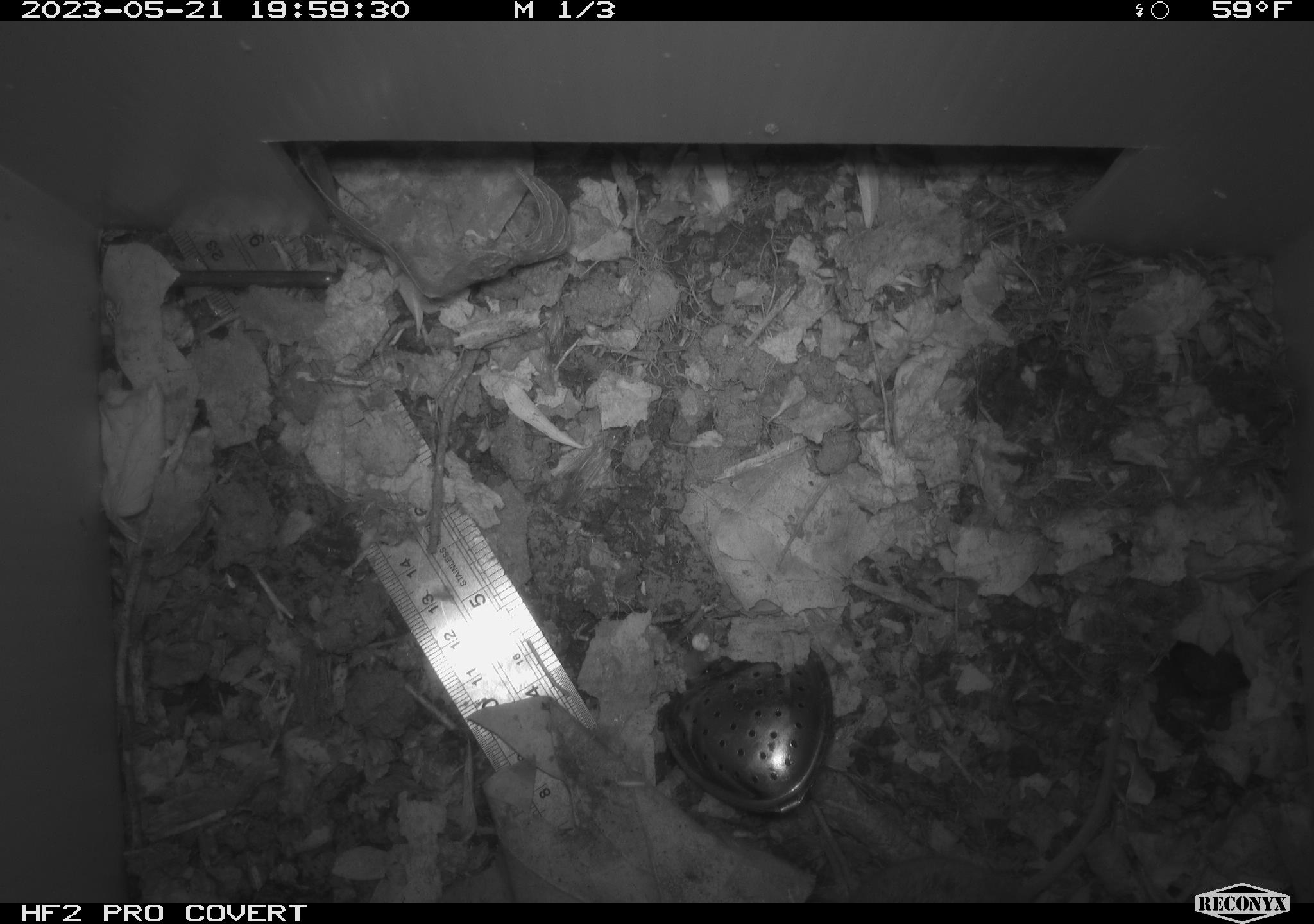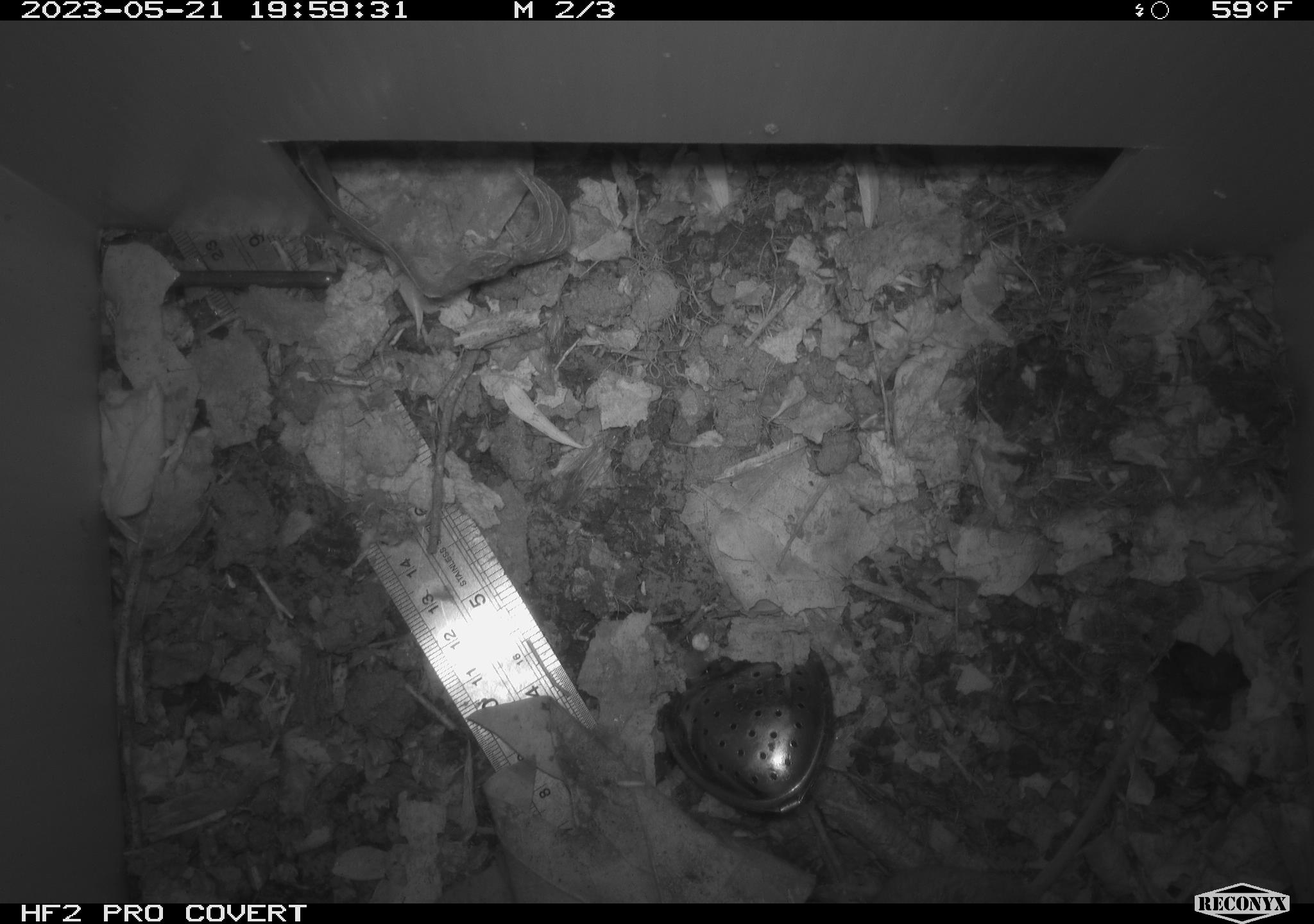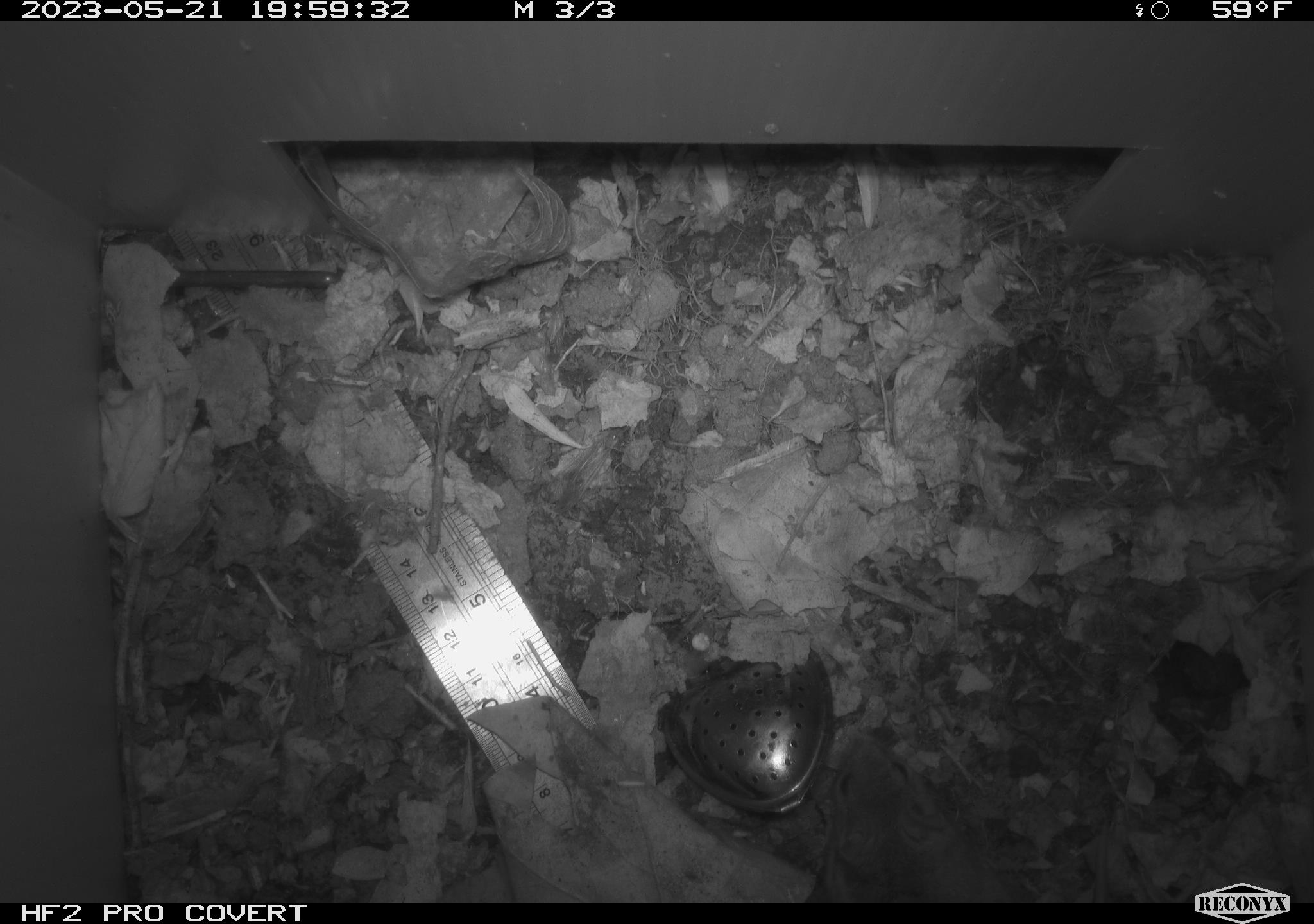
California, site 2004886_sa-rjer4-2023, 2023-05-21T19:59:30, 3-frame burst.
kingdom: Animalia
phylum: Chordata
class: Mammalia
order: Rodentia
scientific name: Rodentia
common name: mouse species